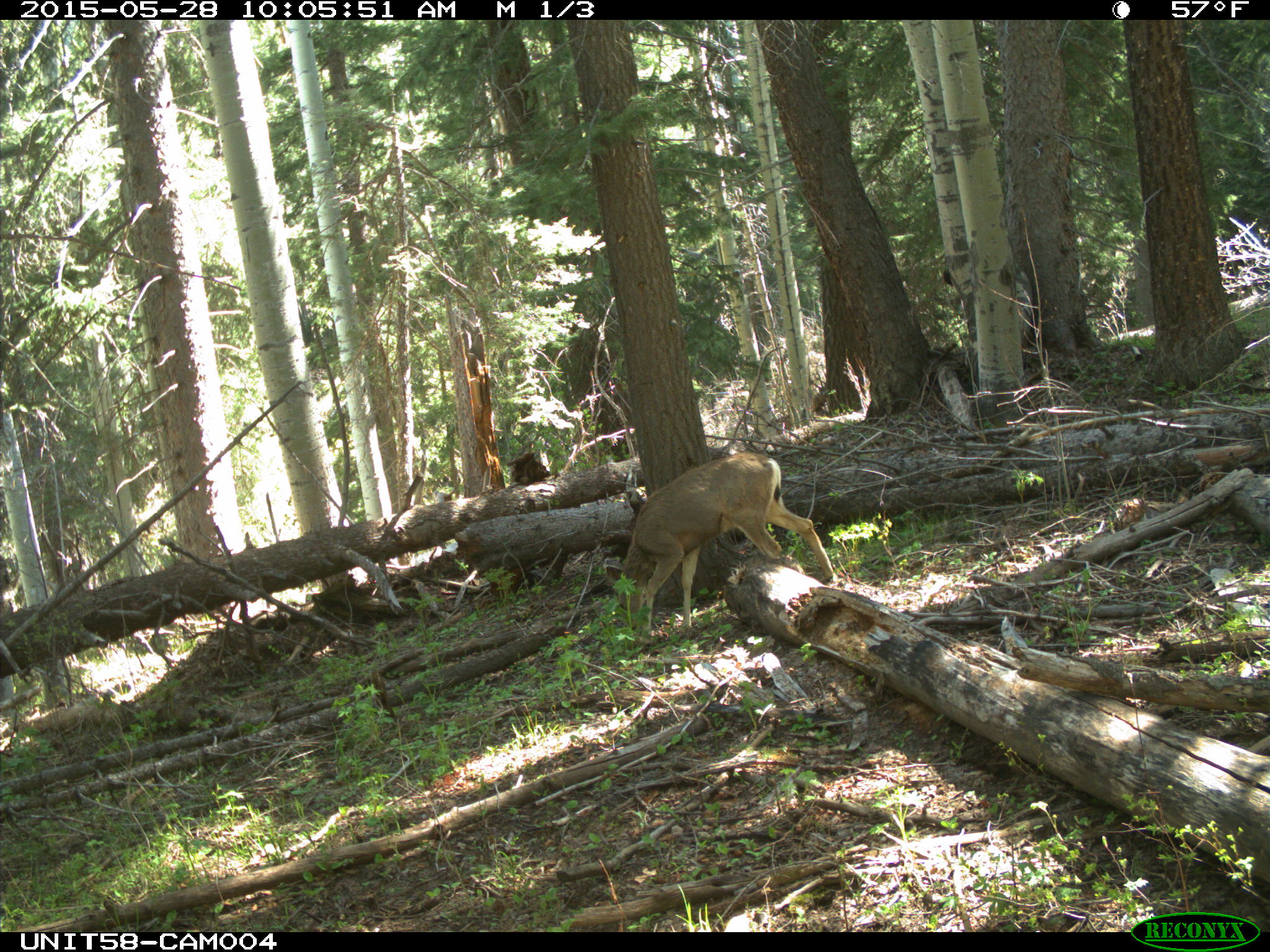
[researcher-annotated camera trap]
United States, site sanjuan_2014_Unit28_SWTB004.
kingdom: Animalia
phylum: Chordata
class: Mammalia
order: Artiodactyla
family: Cervidae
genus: Odocoileus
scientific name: Odocoileus hemionus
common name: mule deer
Odocoileus hemionus (mule deer).